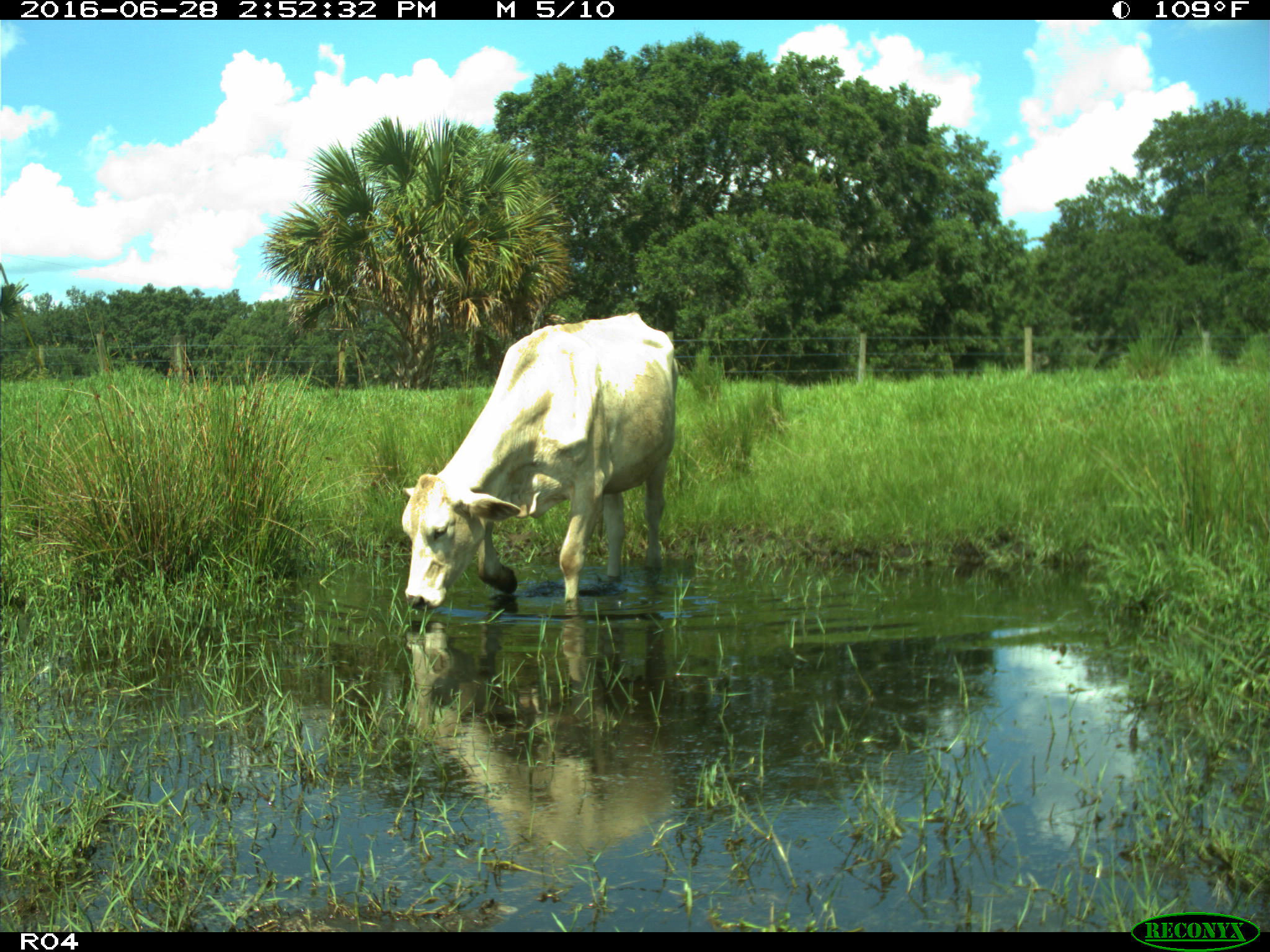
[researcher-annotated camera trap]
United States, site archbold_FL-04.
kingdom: Animalia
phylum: Chordata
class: Mammalia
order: Artiodactyla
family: Bovidae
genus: Bos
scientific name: Bos taurus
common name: domestic cow